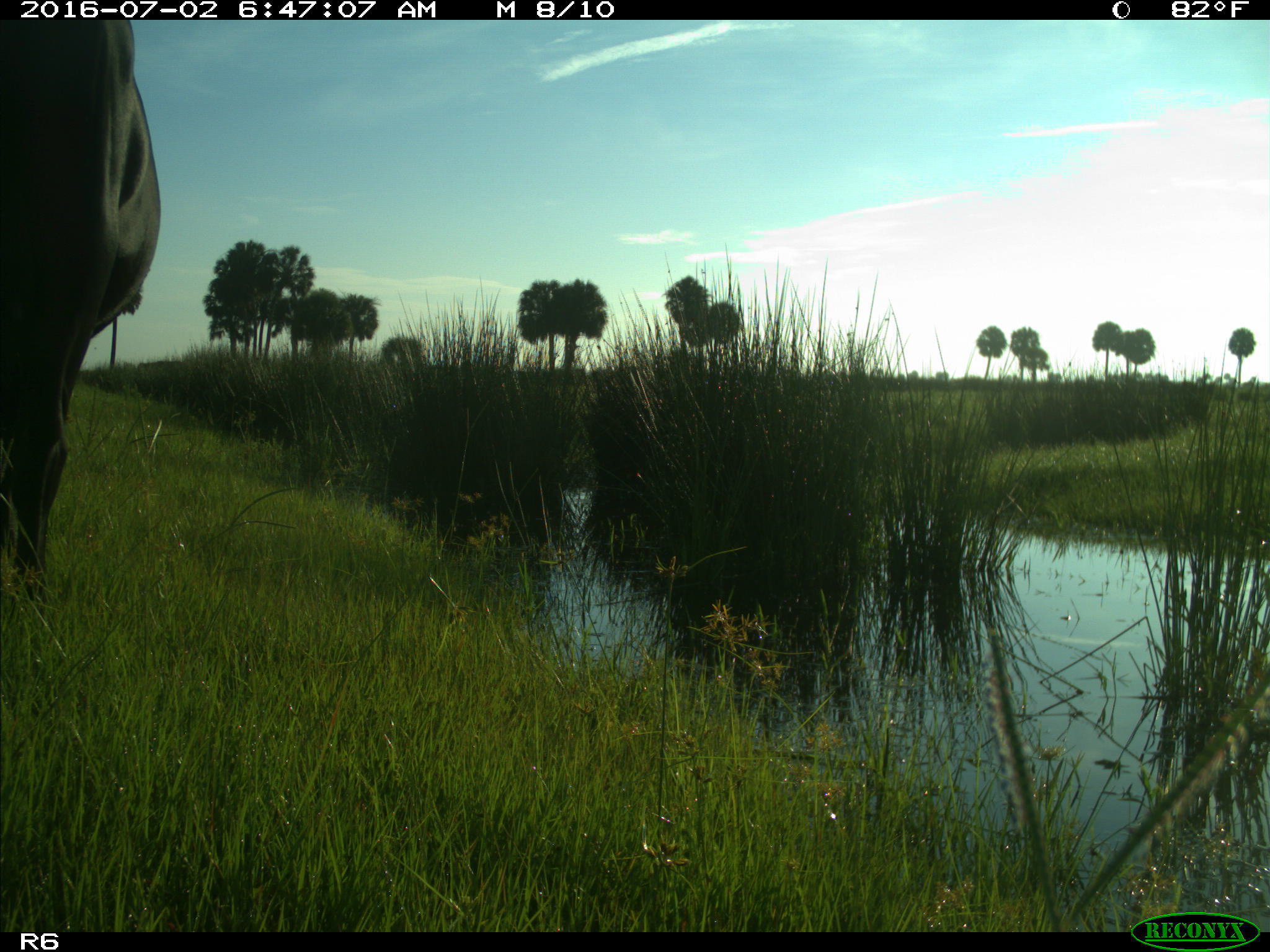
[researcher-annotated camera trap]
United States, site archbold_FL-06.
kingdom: Animalia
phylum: Chordata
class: Mammalia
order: Artiodactyla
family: Bovidae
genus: Bos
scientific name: Bos taurus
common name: domestic cow